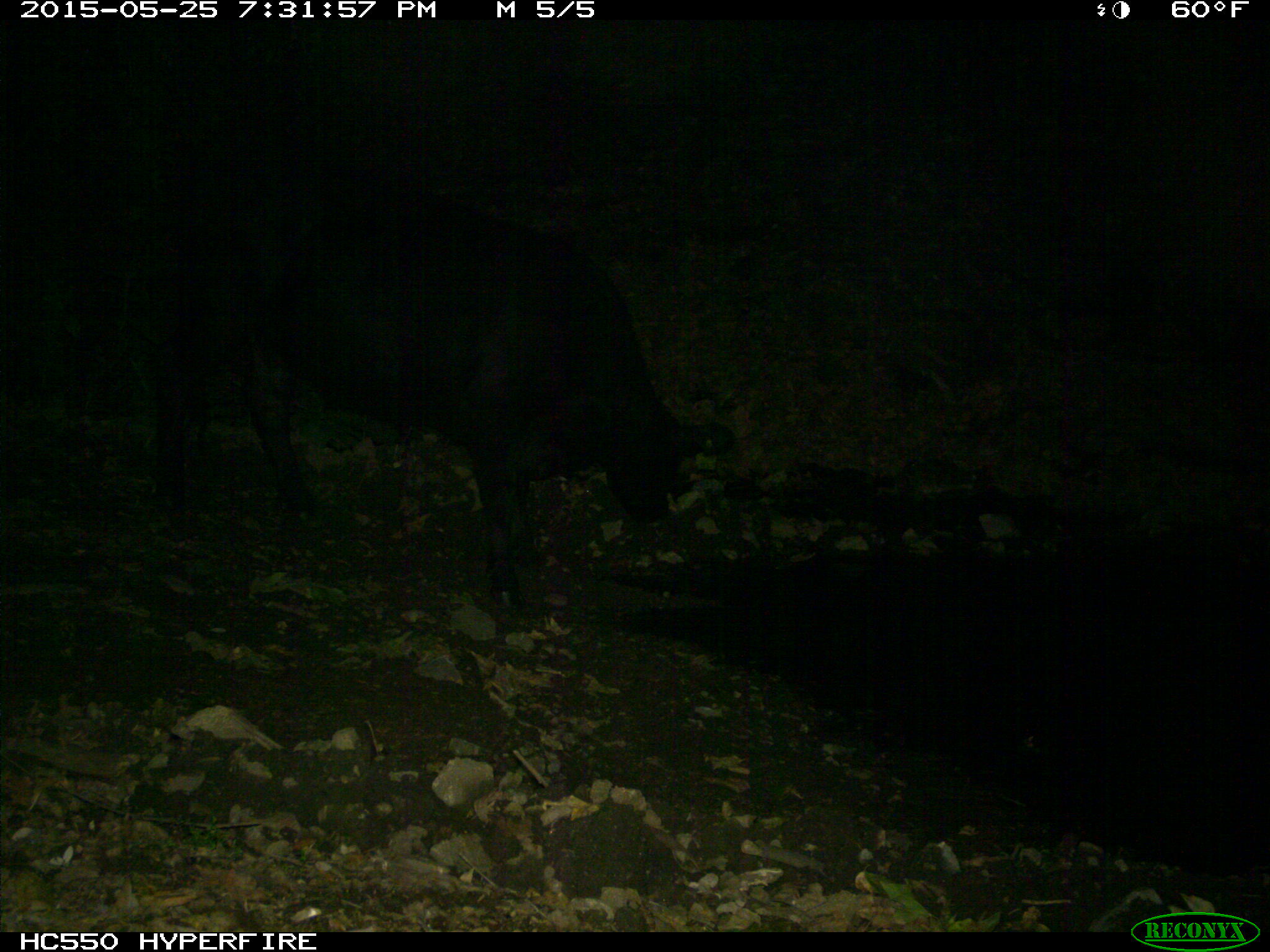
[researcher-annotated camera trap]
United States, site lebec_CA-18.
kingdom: Animalia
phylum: Chordata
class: Mammalia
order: Artiodactyla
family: Bovidae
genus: Bos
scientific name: Bos taurus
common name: domestic cow